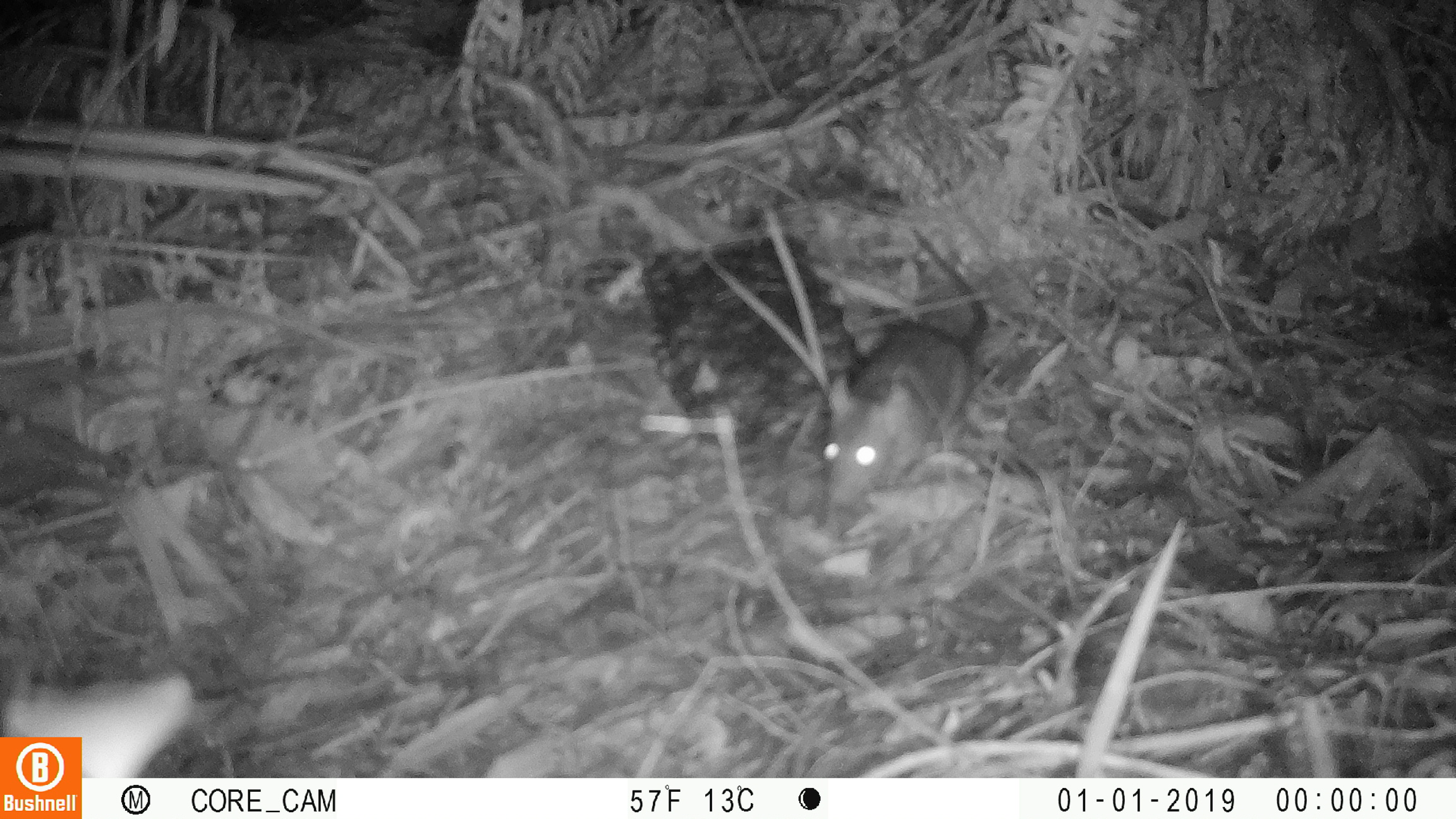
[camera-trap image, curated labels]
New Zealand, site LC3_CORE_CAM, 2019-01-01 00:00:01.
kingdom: Animalia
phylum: Chordata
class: Mammalia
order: Rodentia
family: Muridae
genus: Rattus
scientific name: Rattus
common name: rat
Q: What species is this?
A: Rat (Rattus).